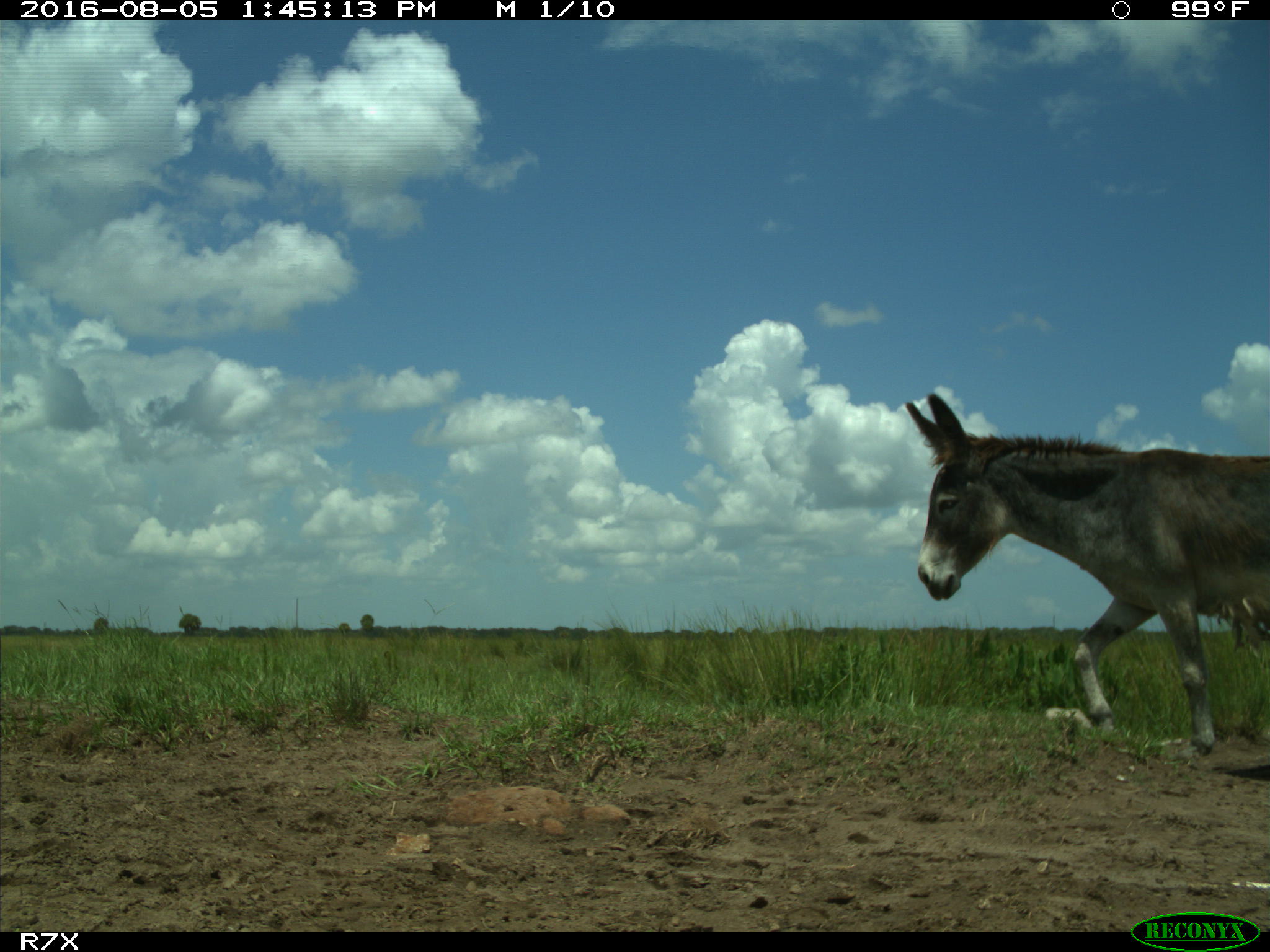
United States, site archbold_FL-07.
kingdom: Animalia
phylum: Chordata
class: Mammalia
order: Perissodactyla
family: Equidae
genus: Equus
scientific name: Equus africanus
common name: african wild ass